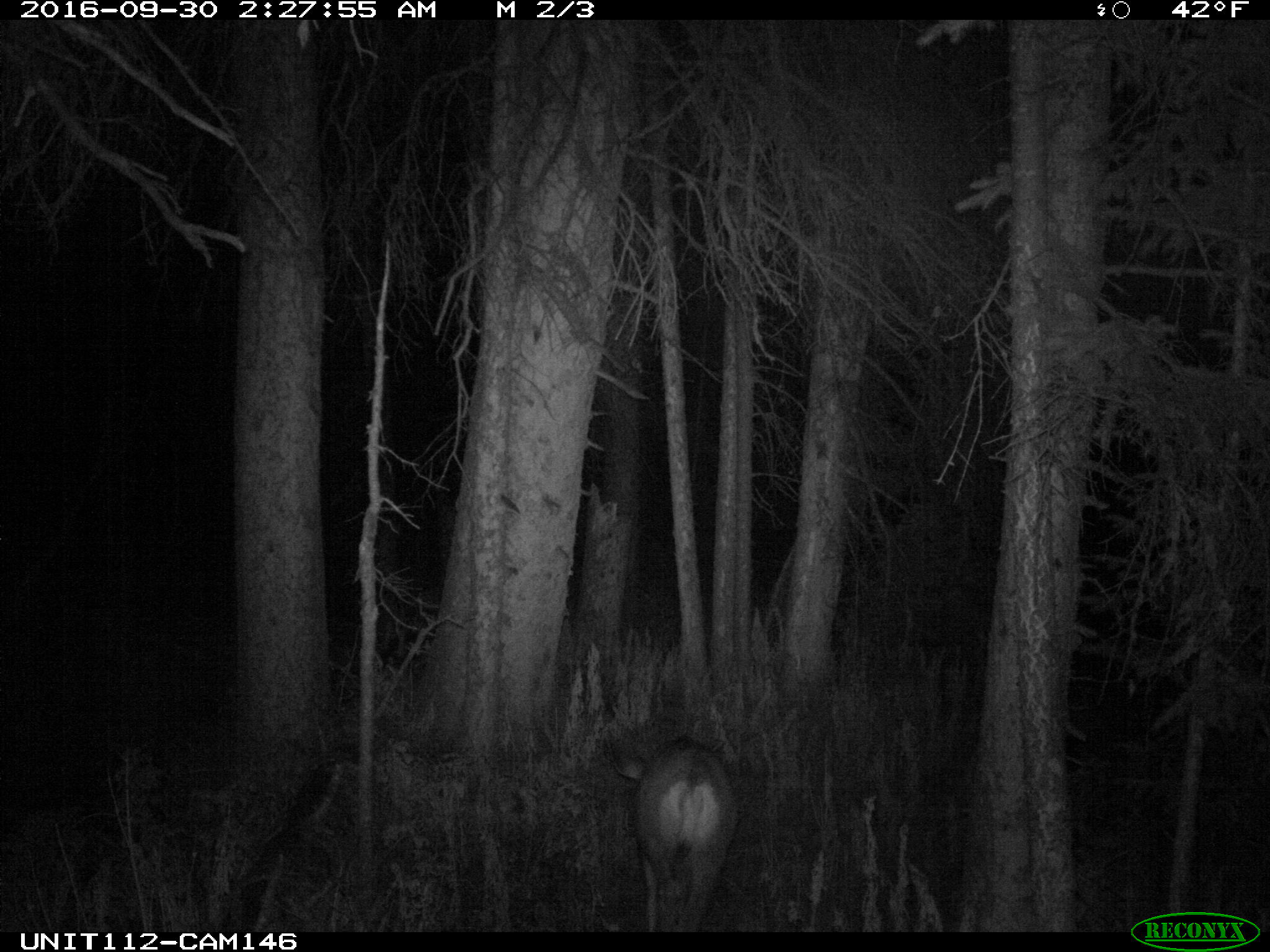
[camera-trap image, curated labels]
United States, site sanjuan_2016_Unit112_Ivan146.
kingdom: Animalia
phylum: Chordata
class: Mammalia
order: Artiodactyla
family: Cervidae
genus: Odocoileus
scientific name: Odocoileus hemionus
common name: mule deer